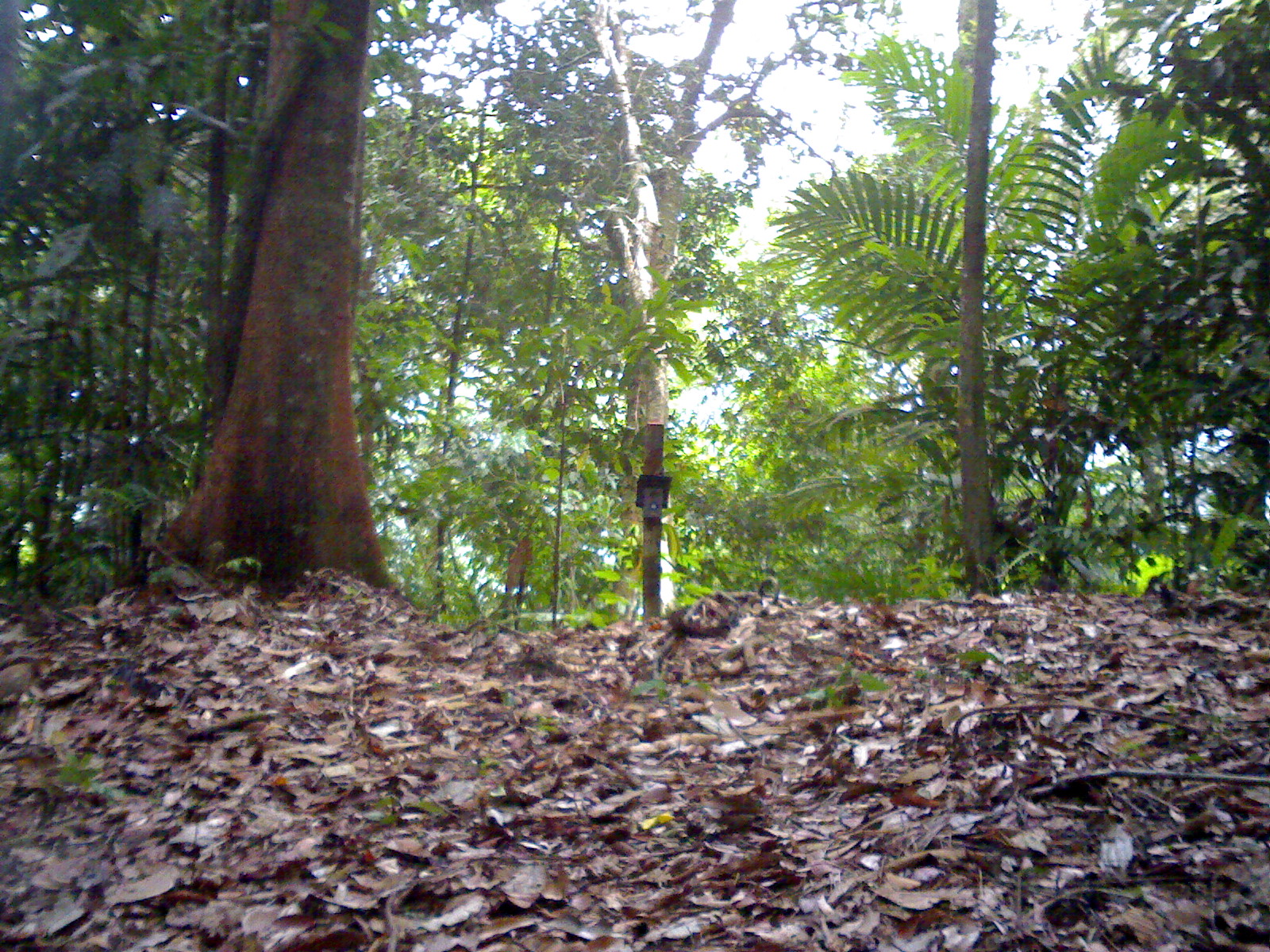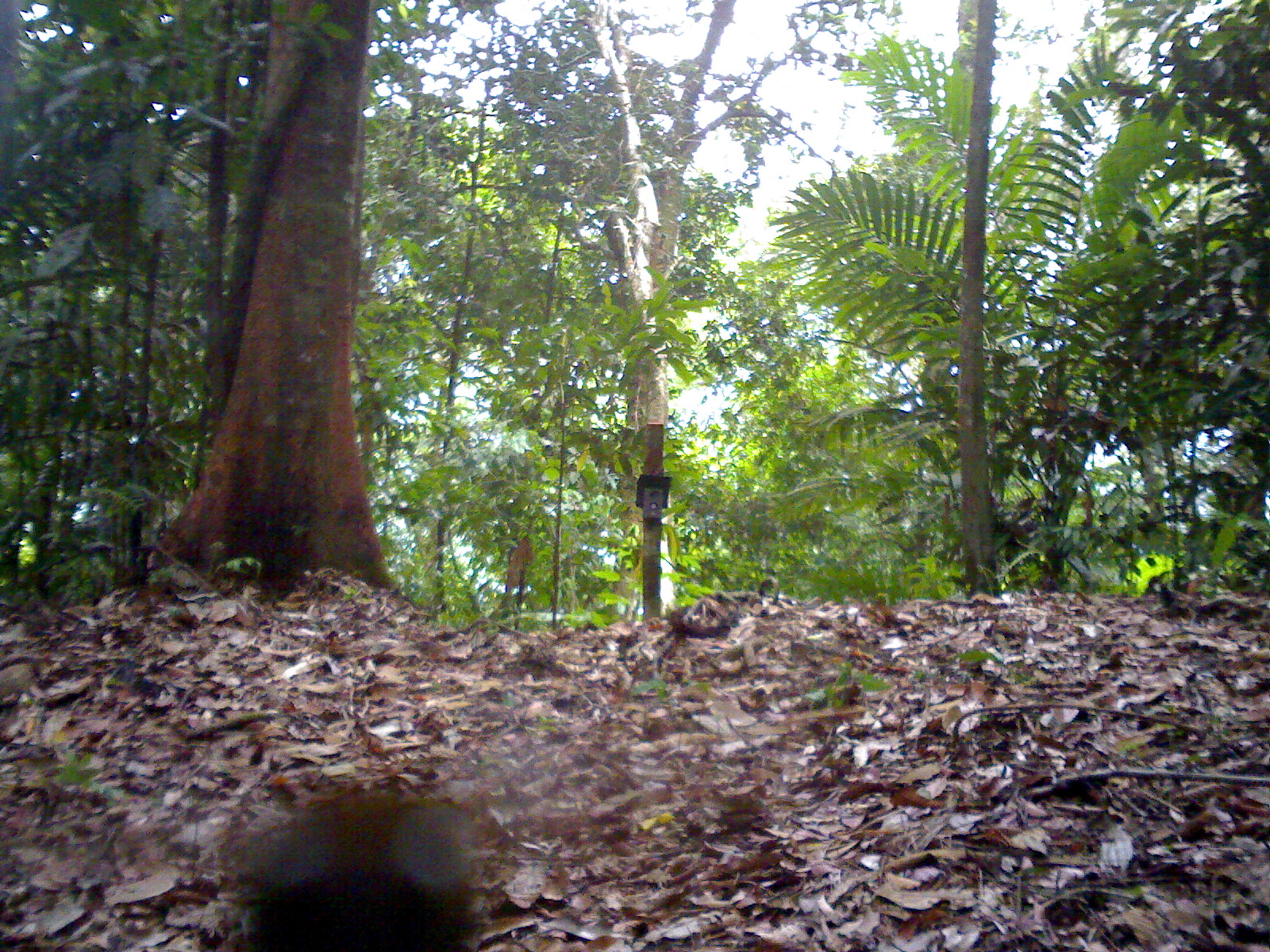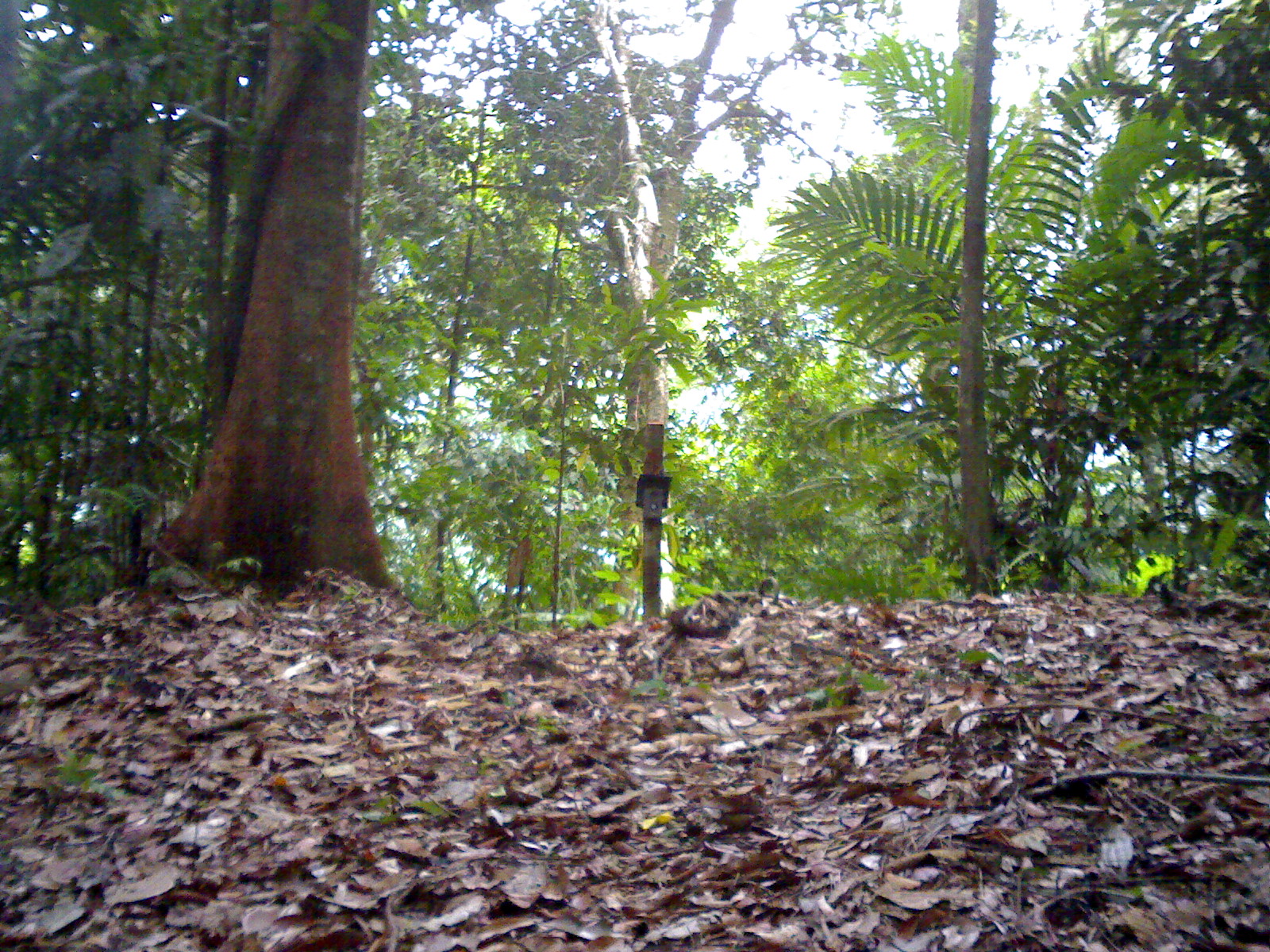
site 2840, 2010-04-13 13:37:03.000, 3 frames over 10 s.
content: unidentified animal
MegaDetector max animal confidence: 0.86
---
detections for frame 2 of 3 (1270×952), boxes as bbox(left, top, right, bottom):
unknown: bbox(229, 784, 483, 952)